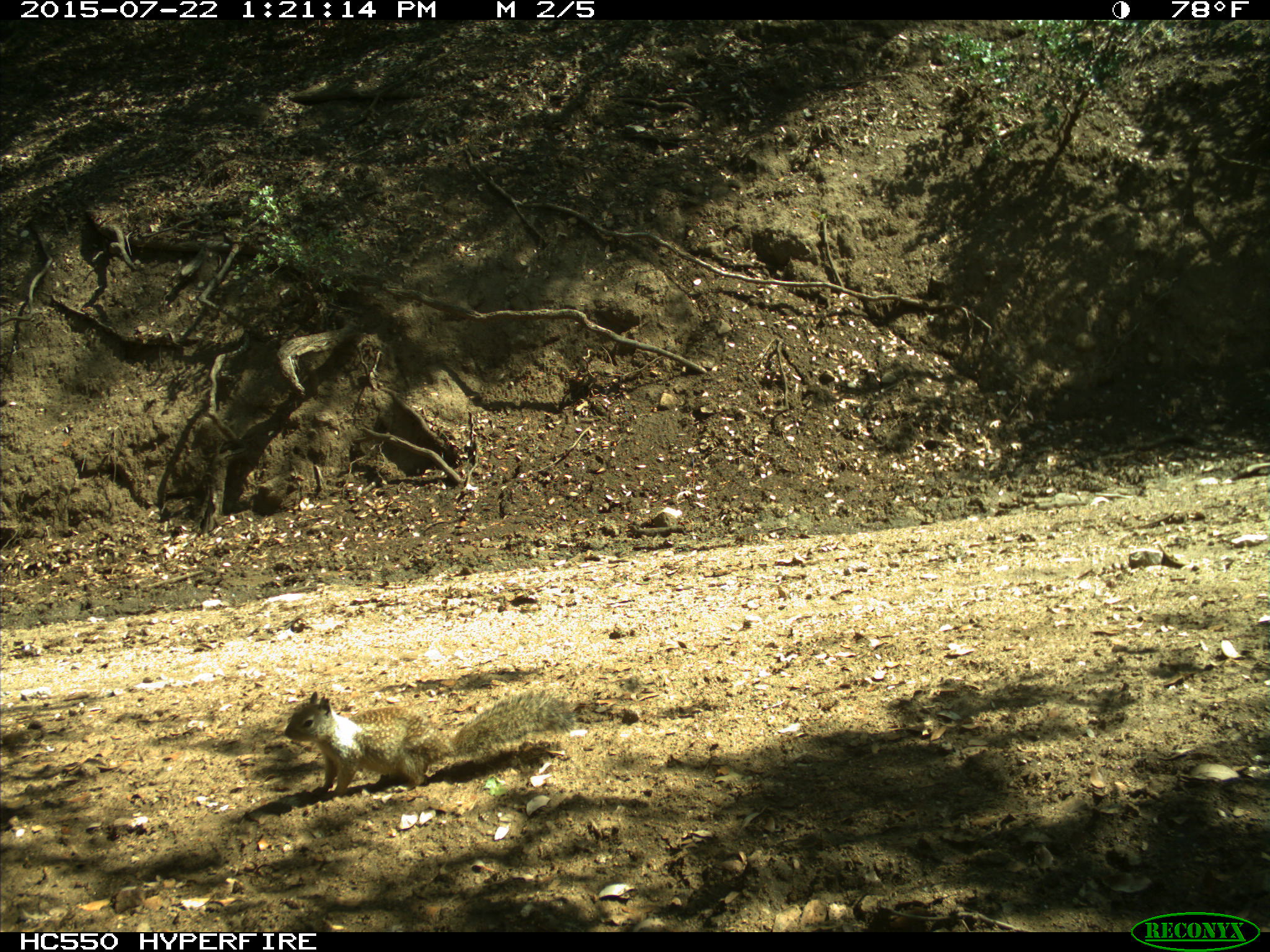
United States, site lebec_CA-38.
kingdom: Animalia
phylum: Chordata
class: Mammalia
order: Rodentia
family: Sciuridae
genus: Otospermophilus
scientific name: Otospermophilus beecheyi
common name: california ground squirrel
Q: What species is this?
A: Otospermophilus beecheyi (california ground squirrel).